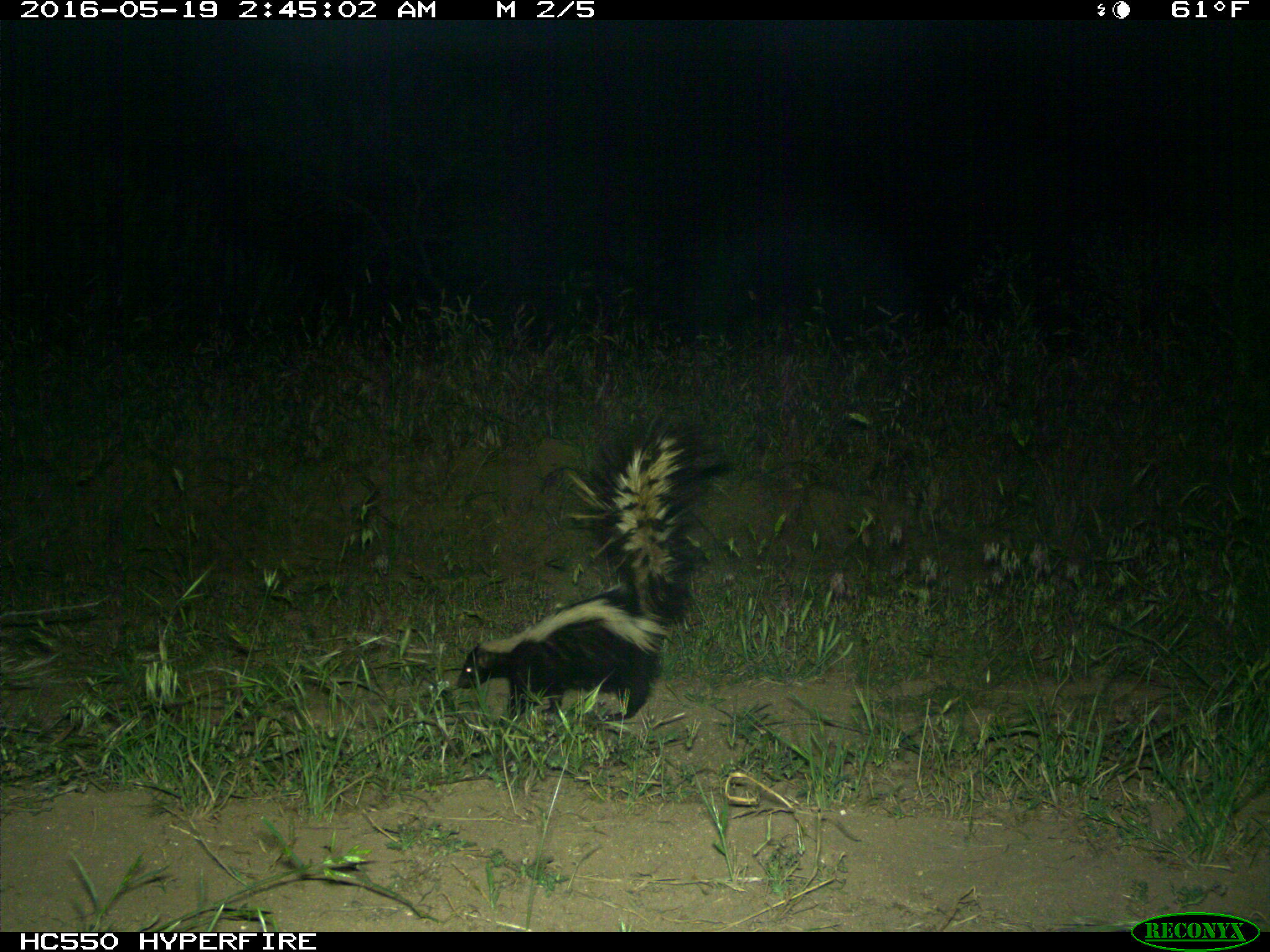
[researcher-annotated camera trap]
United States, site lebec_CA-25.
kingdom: Animalia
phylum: Chordata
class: Mammalia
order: Carnivora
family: Mephitidae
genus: Mephitis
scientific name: Mephitis mephitis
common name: striped skunk